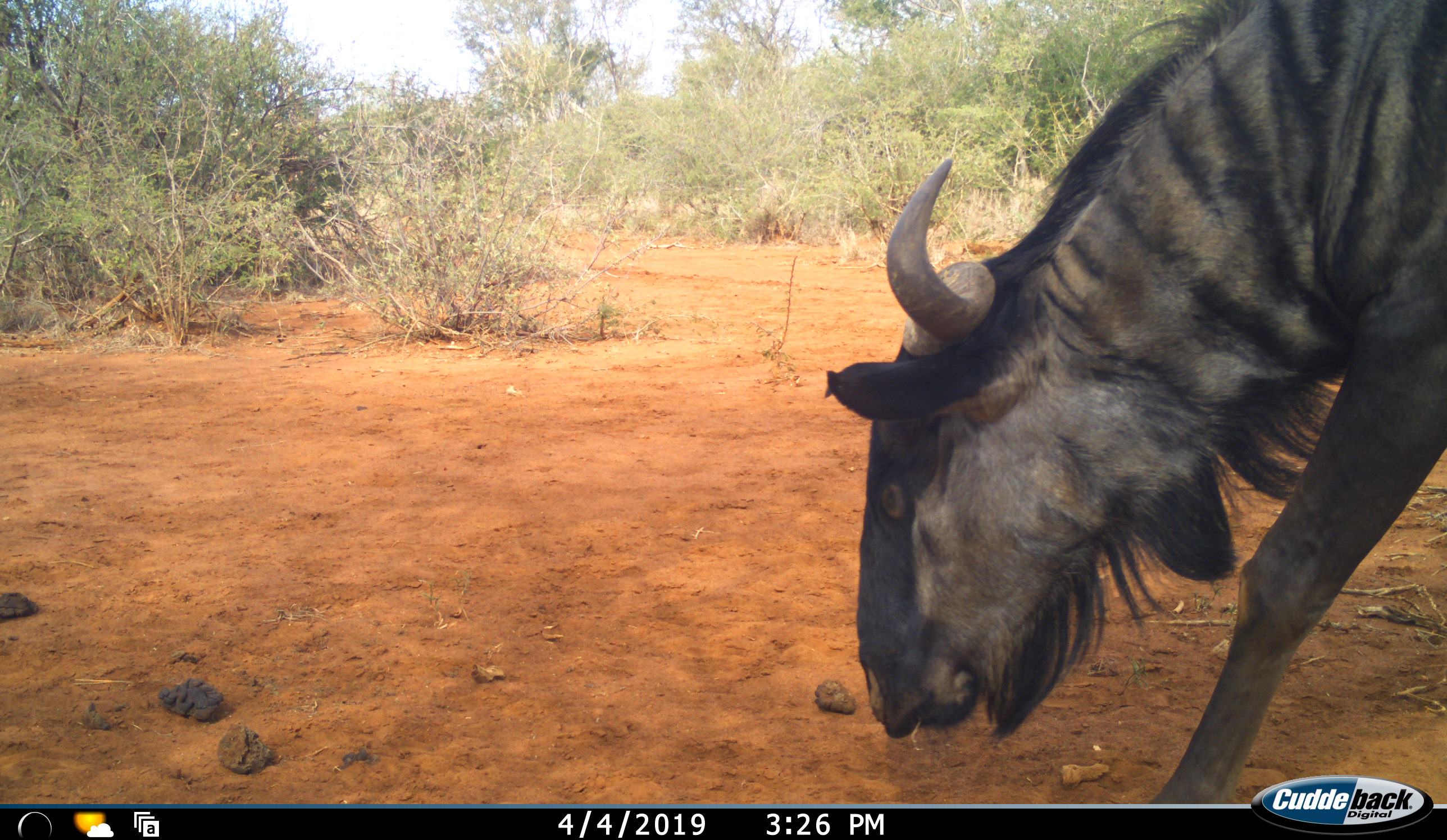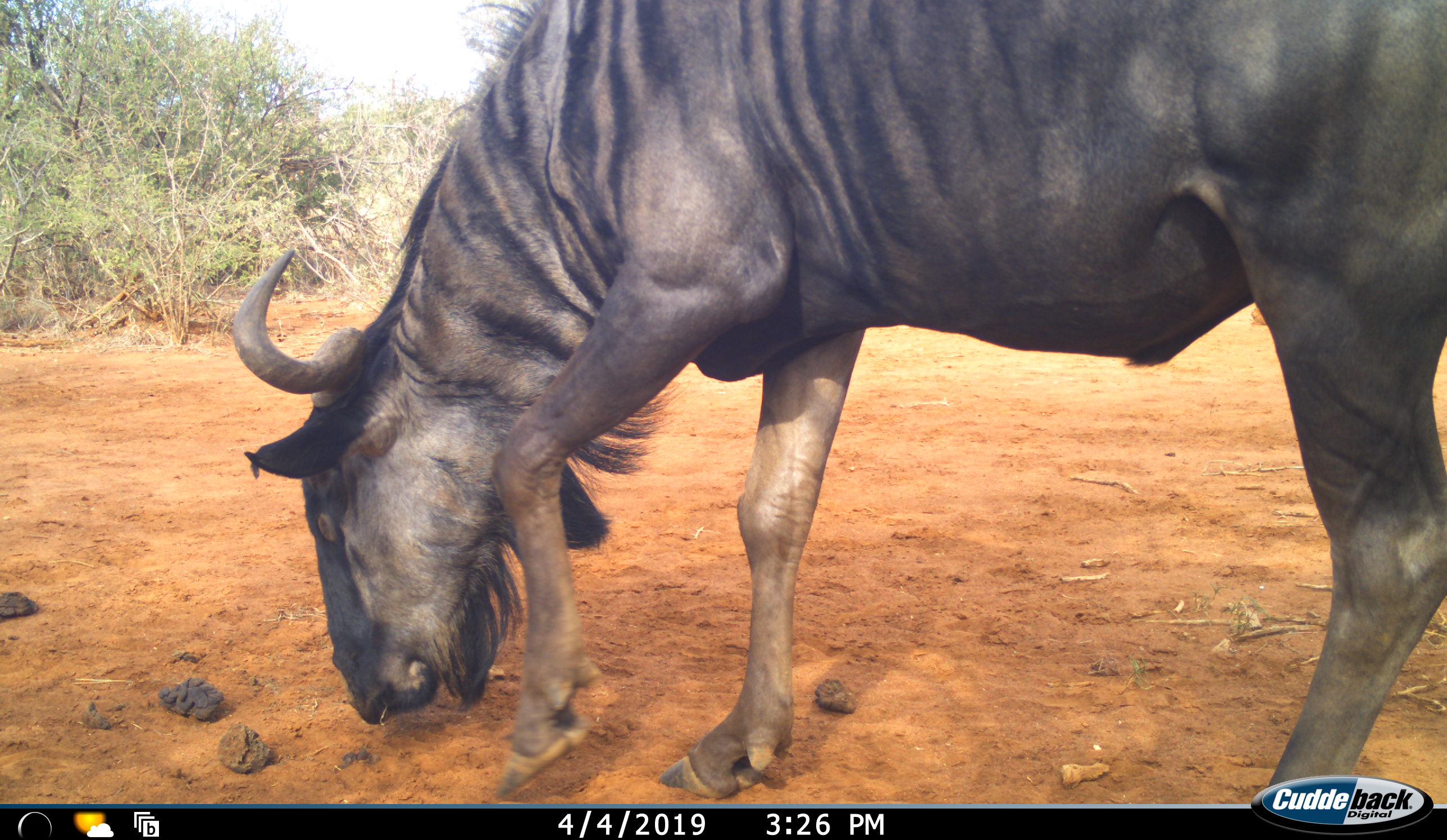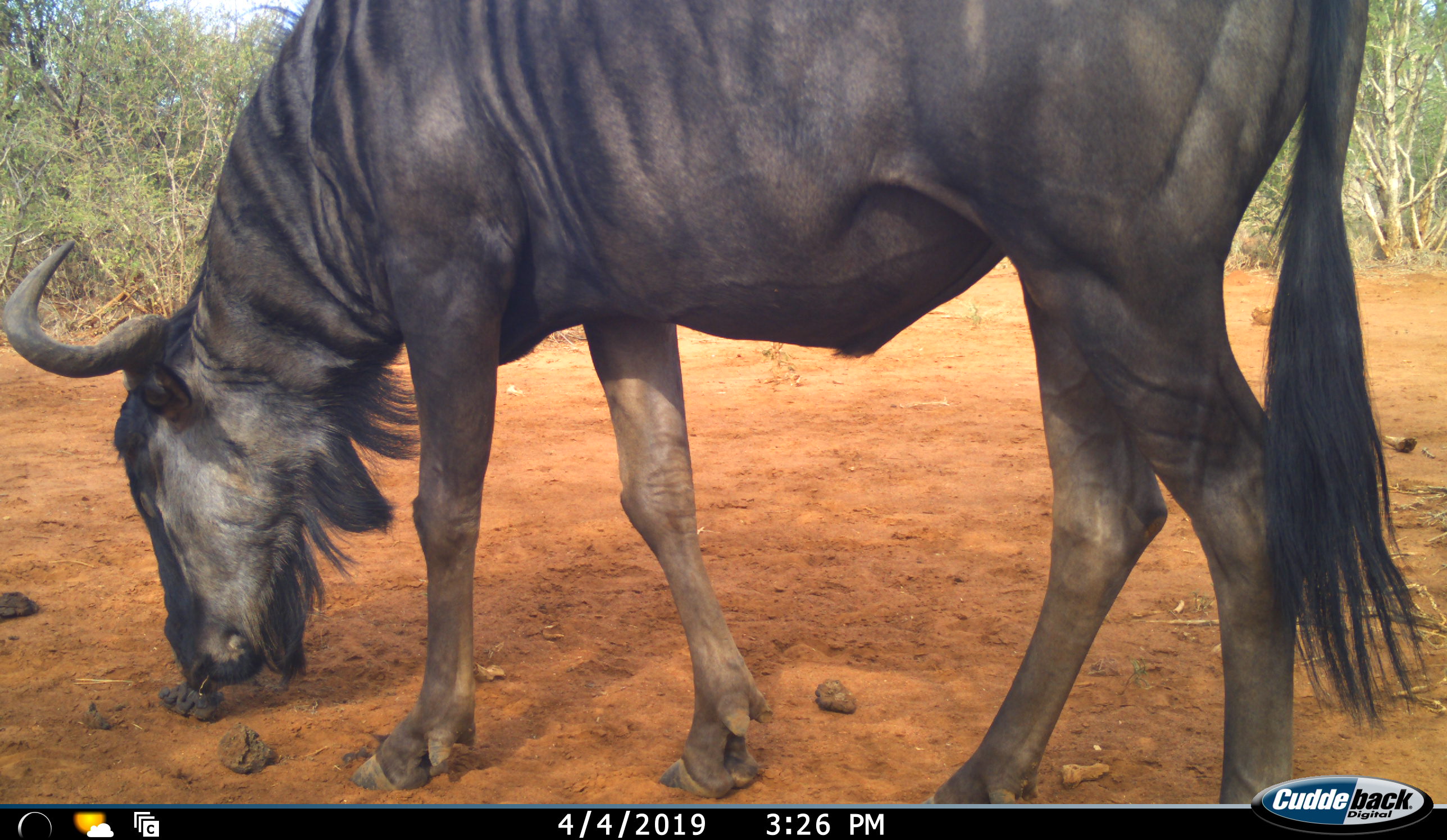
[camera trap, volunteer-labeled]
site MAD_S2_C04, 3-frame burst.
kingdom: Animalia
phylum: Chordata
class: Mammalia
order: Artiodactyla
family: Bovidae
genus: Connochaetes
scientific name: Connochaetes taurinus taurinus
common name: blue wildebeest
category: wildebeestblue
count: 1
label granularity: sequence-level